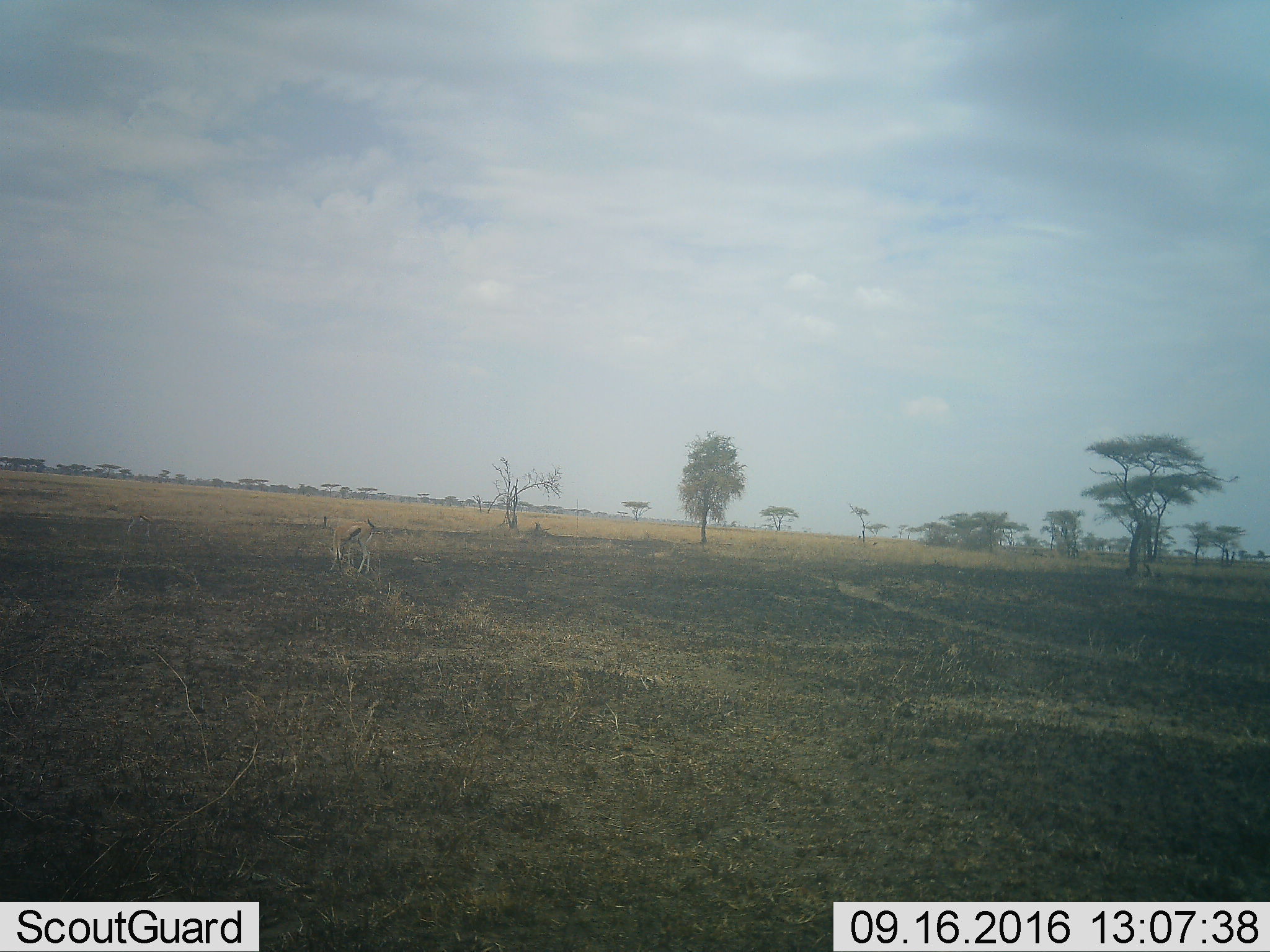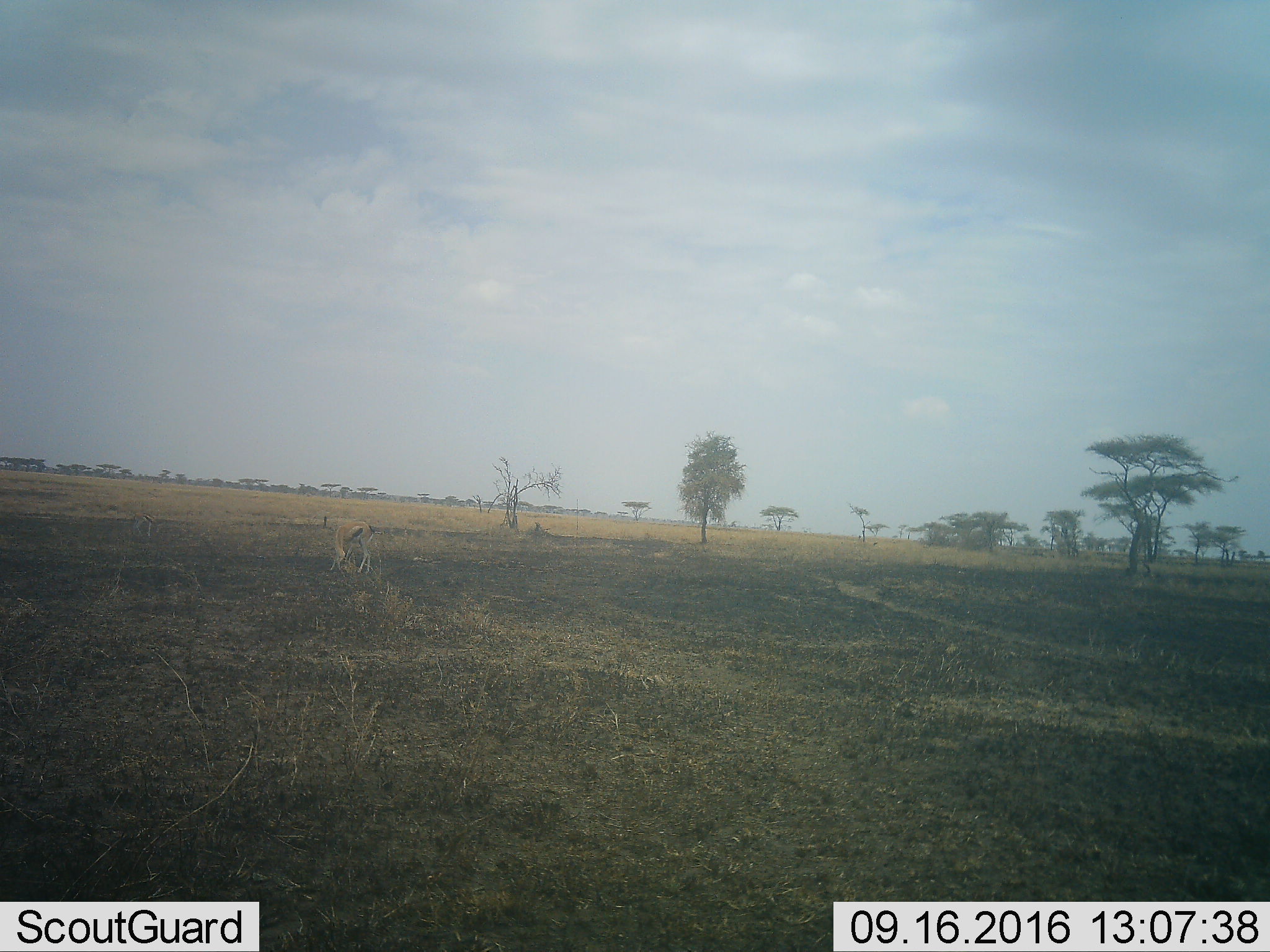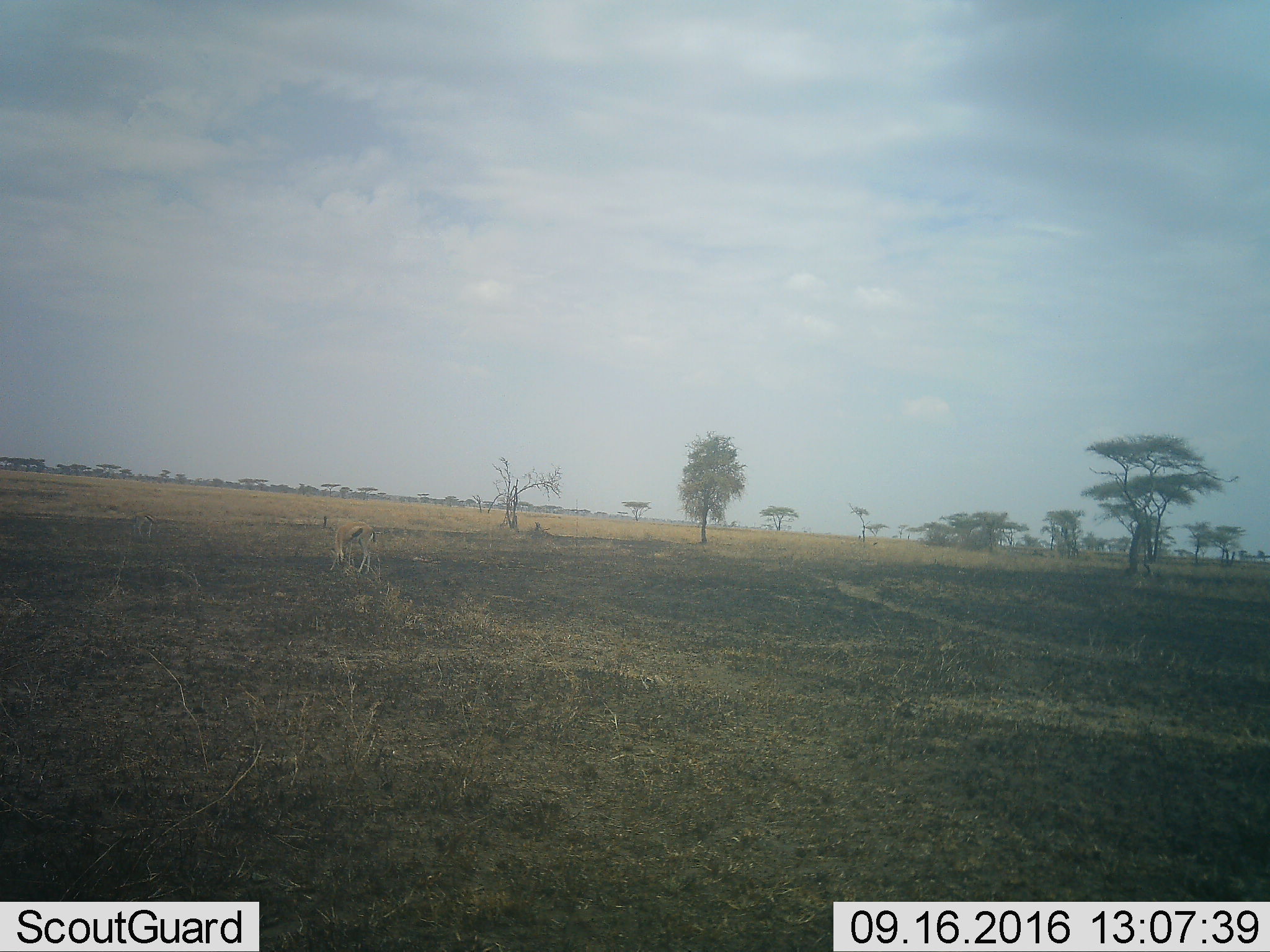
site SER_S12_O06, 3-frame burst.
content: unidentified animal